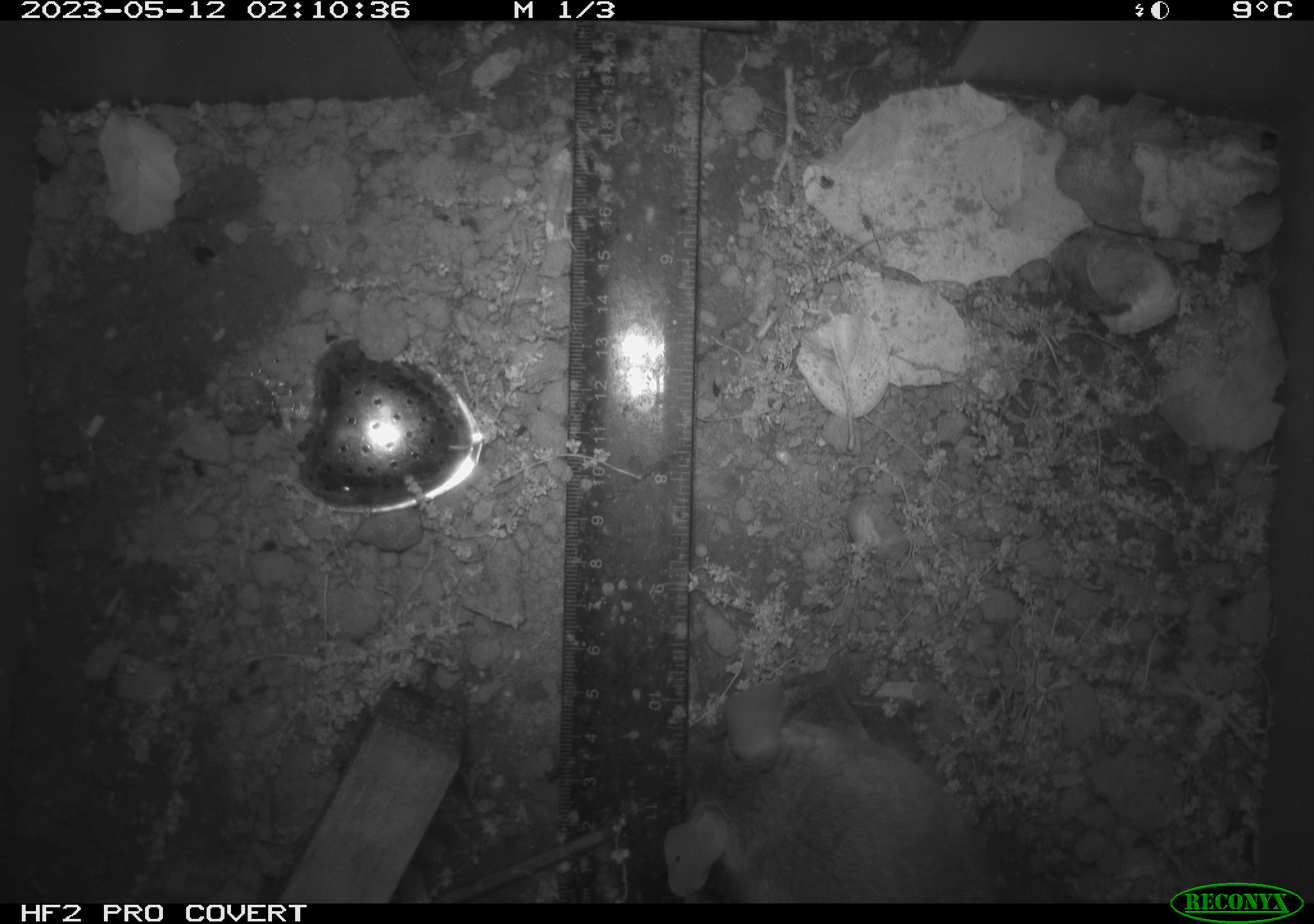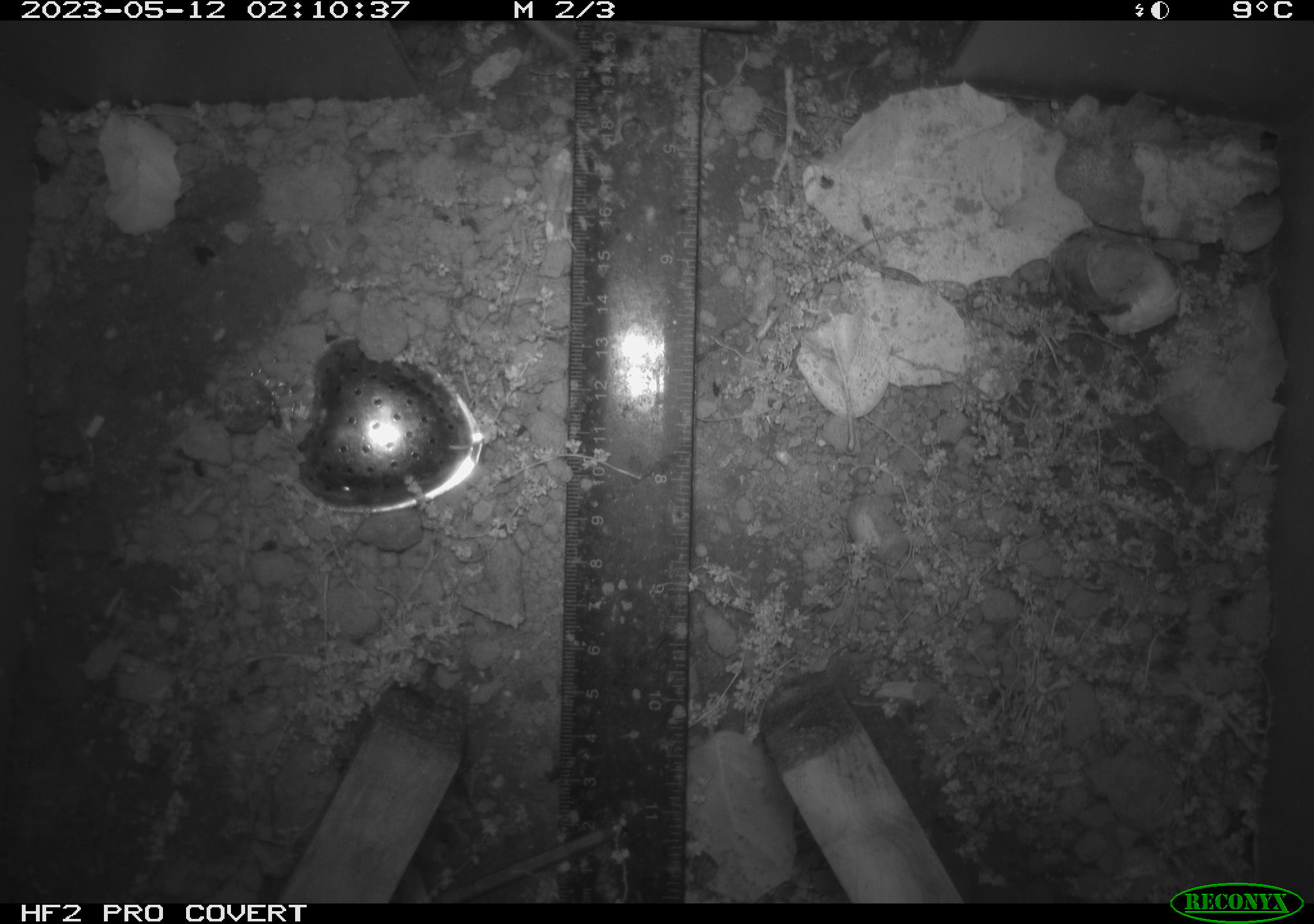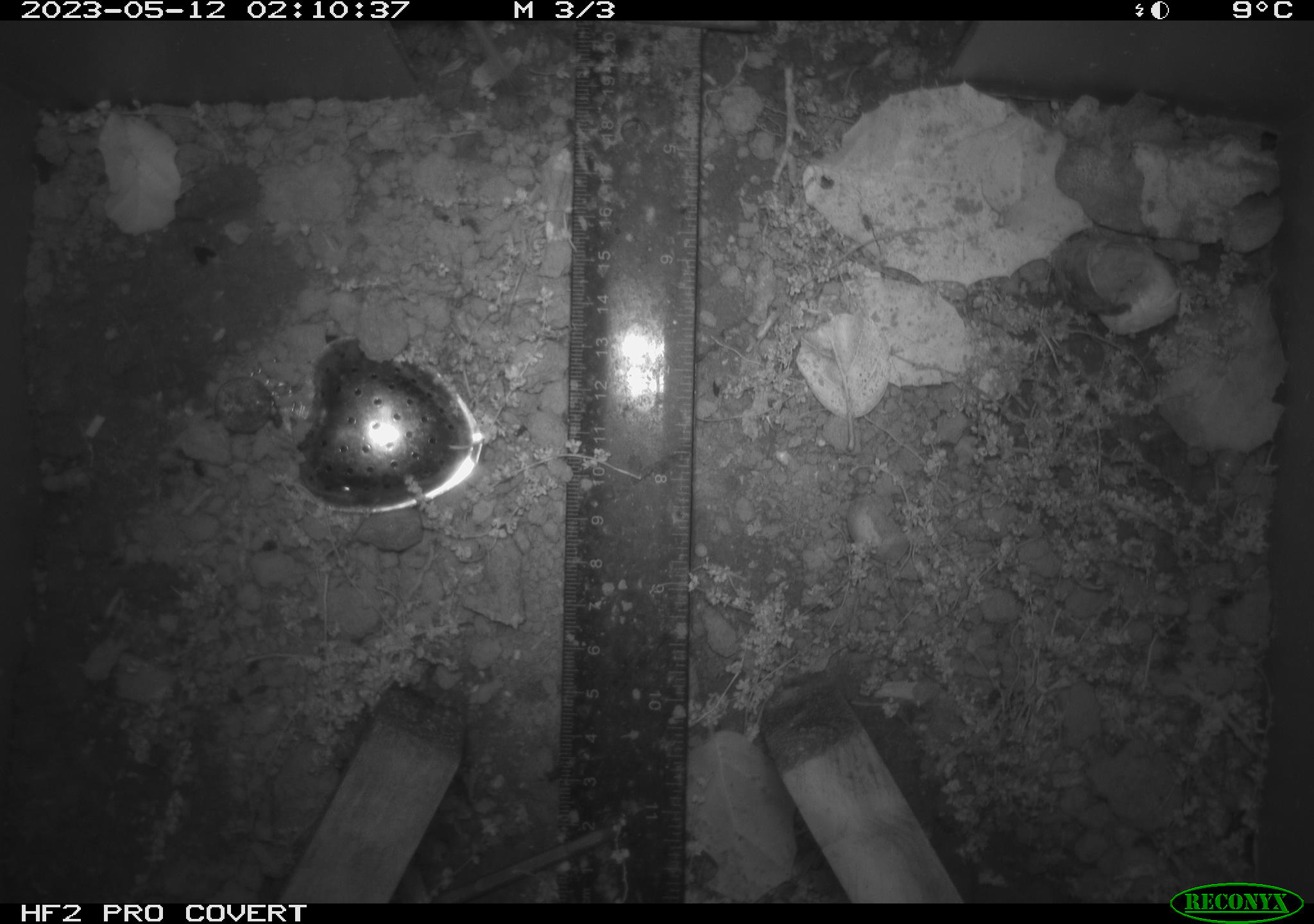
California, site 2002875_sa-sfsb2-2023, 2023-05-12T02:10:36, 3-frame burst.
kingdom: Animalia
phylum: Chordata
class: Mammalia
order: Rodentia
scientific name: Rodentia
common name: mouse species